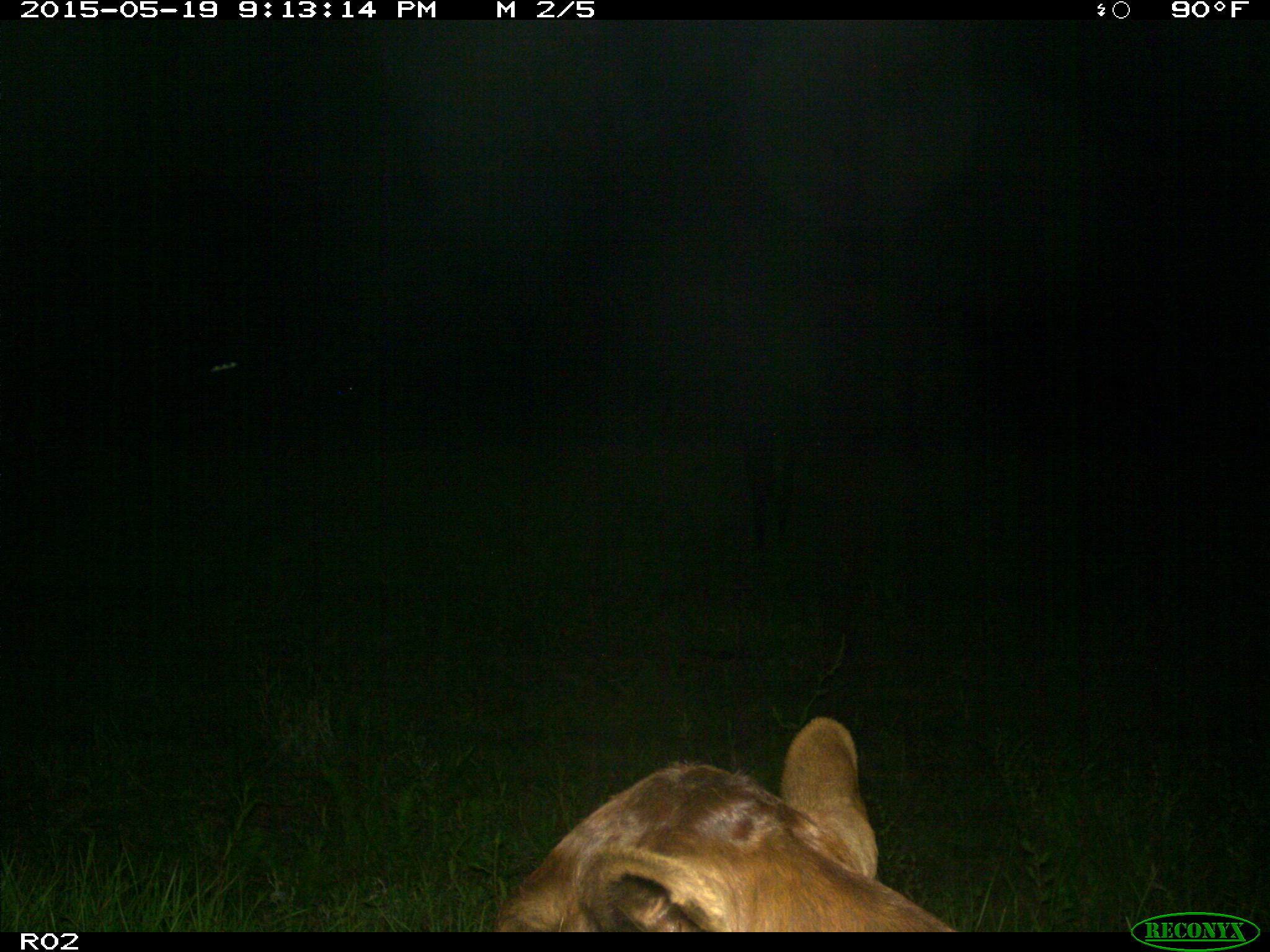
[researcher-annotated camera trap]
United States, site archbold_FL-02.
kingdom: Animalia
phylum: Chordata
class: Mammalia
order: Artiodactyla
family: Bovidae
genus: Bos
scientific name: Bos taurus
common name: domestic cow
Bos taurus (domestic cow).